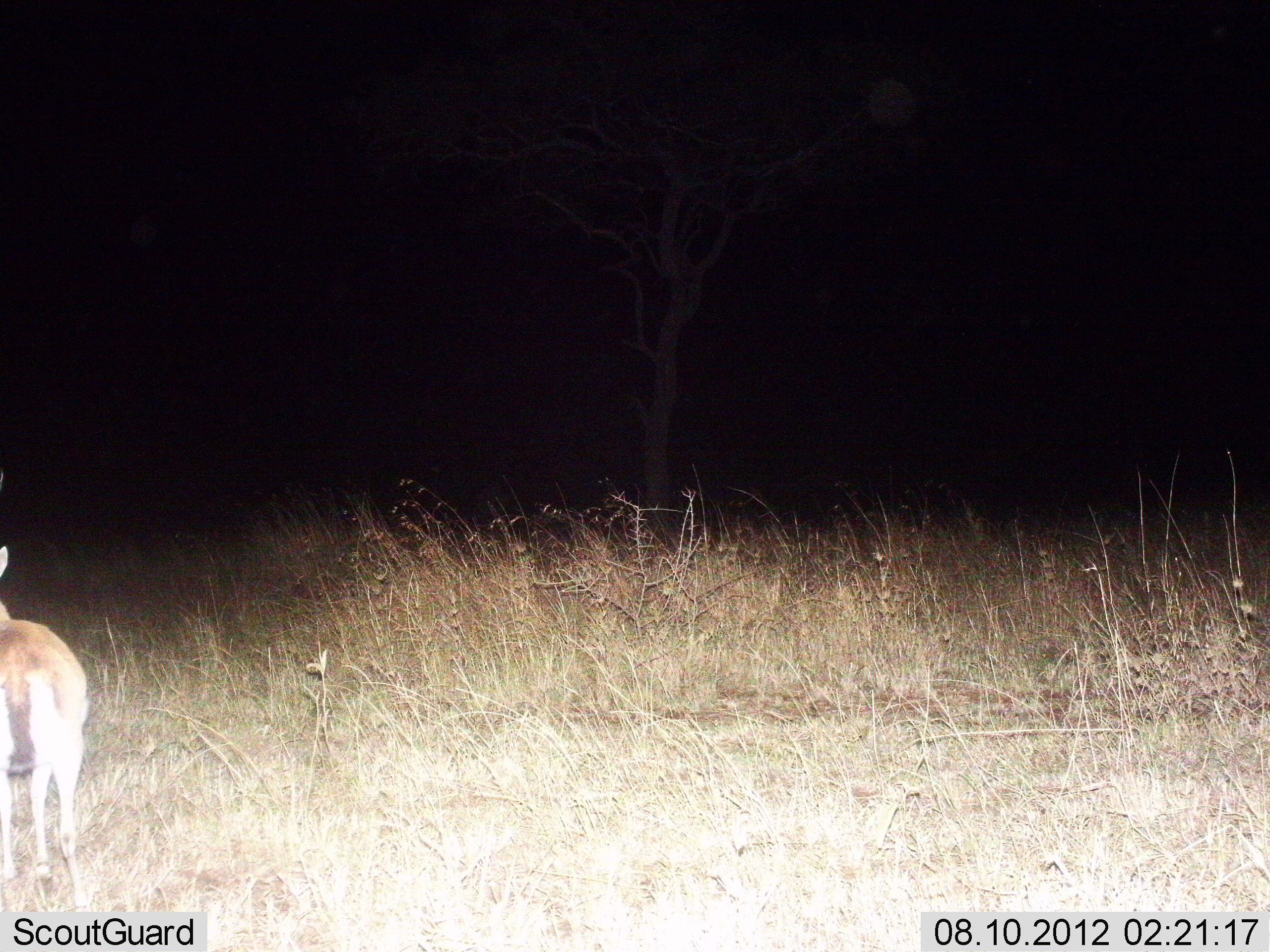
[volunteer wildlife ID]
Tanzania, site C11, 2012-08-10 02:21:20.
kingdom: Animalia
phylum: Chordata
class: Mammalia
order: Artiodactyla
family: Bovidae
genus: Eudorcas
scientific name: Eudorcas thomsonii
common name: thomson's gazelle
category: gazellethomsons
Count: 1.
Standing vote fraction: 100%.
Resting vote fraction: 0%.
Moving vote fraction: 0%.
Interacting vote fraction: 0%.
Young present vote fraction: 0%.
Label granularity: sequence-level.